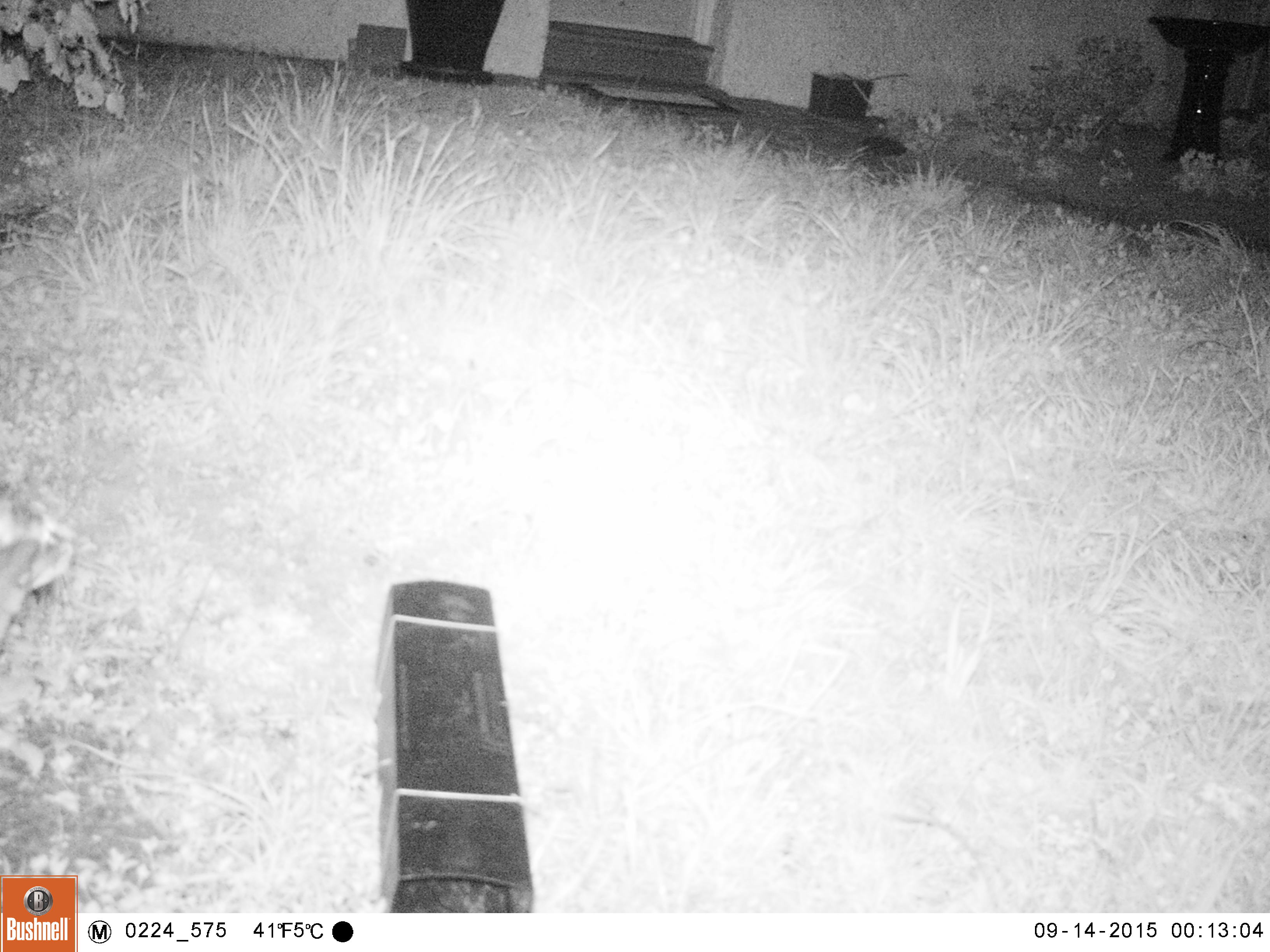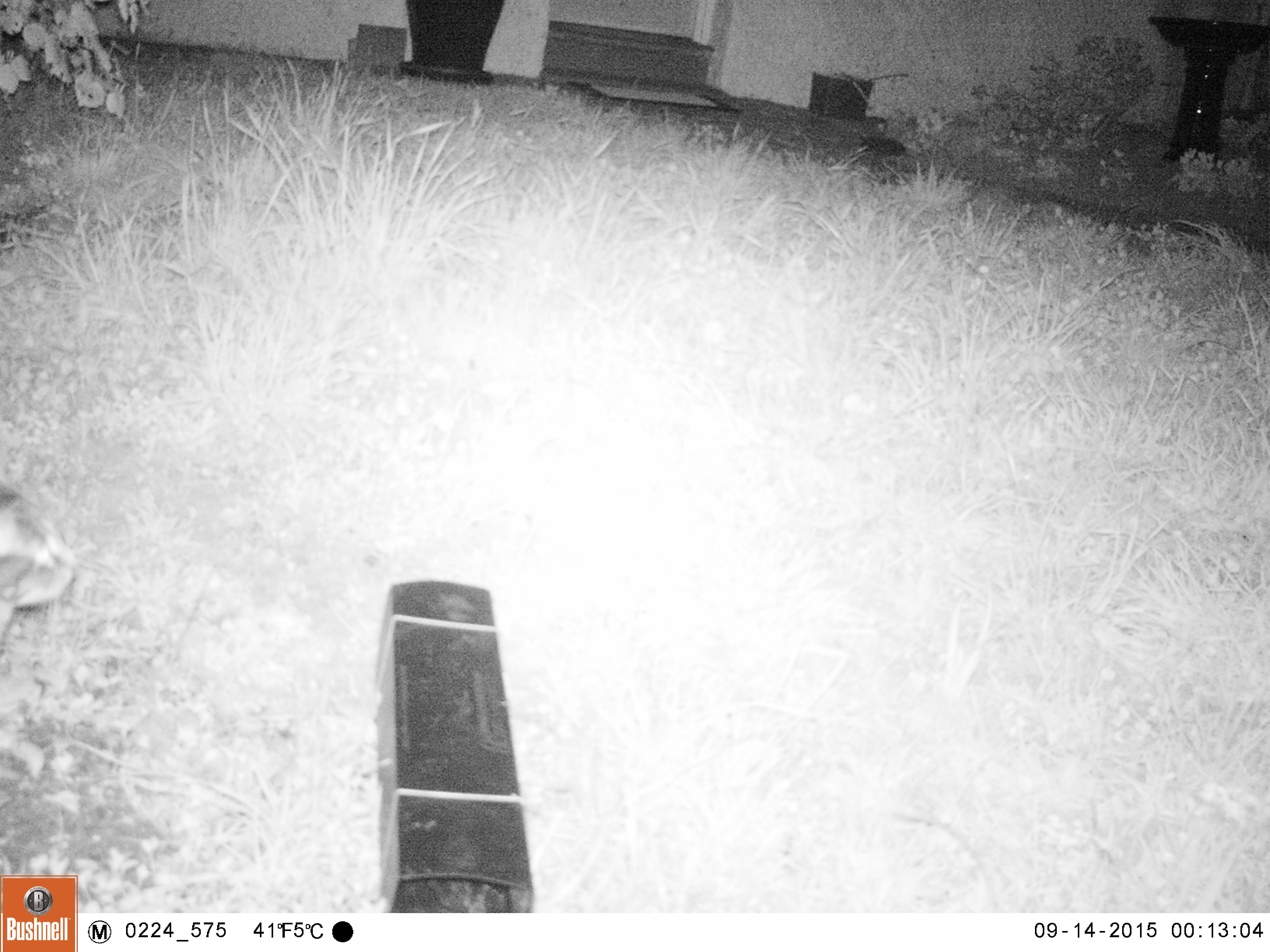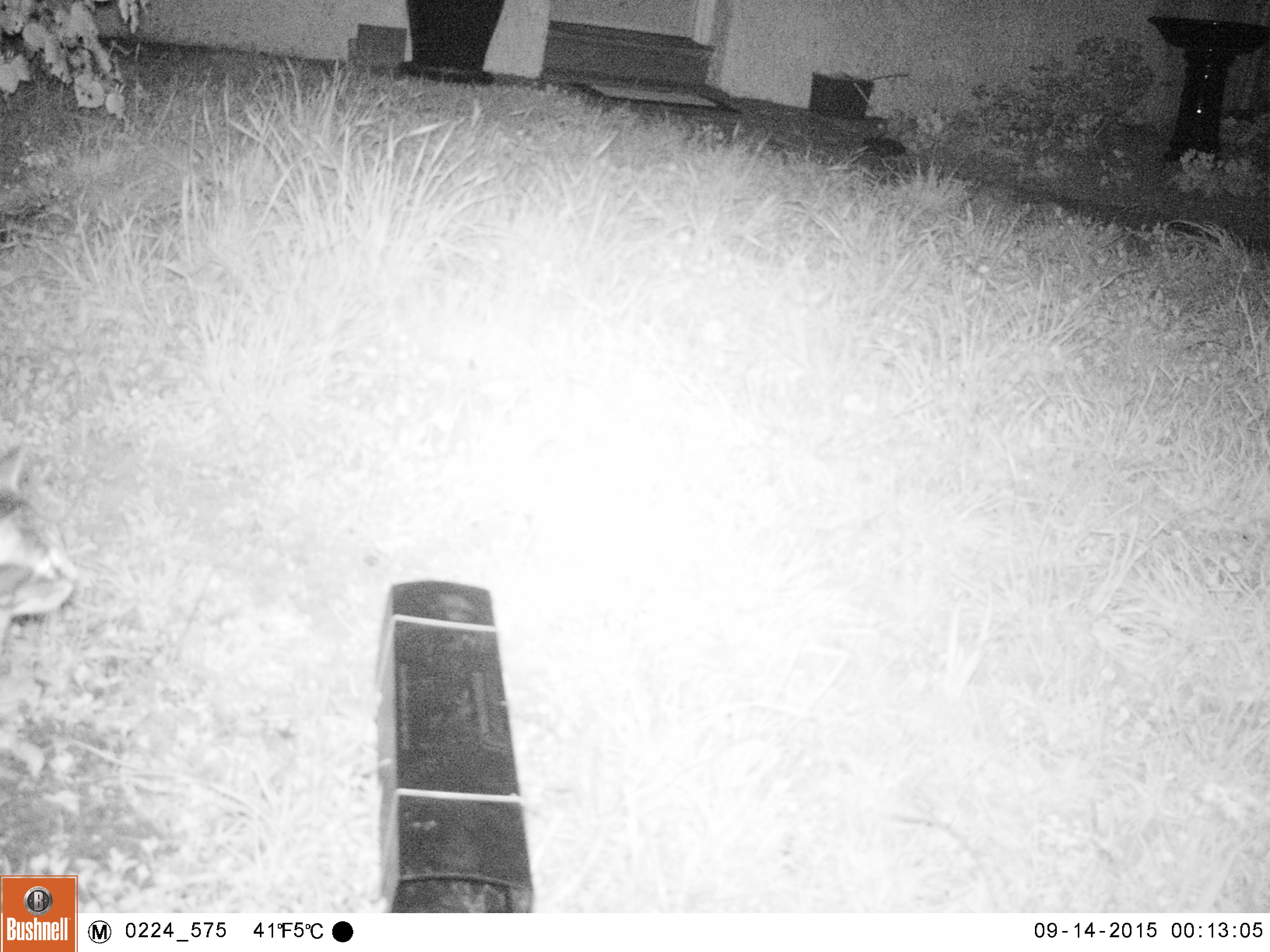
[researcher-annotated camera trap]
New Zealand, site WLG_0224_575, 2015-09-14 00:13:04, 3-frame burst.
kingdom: Animalia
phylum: Chordata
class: Mammalia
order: Carnivora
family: Felidae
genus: Felis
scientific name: Felis catus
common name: domestic cat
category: cat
Cat (domestic cat) (Felis catus).